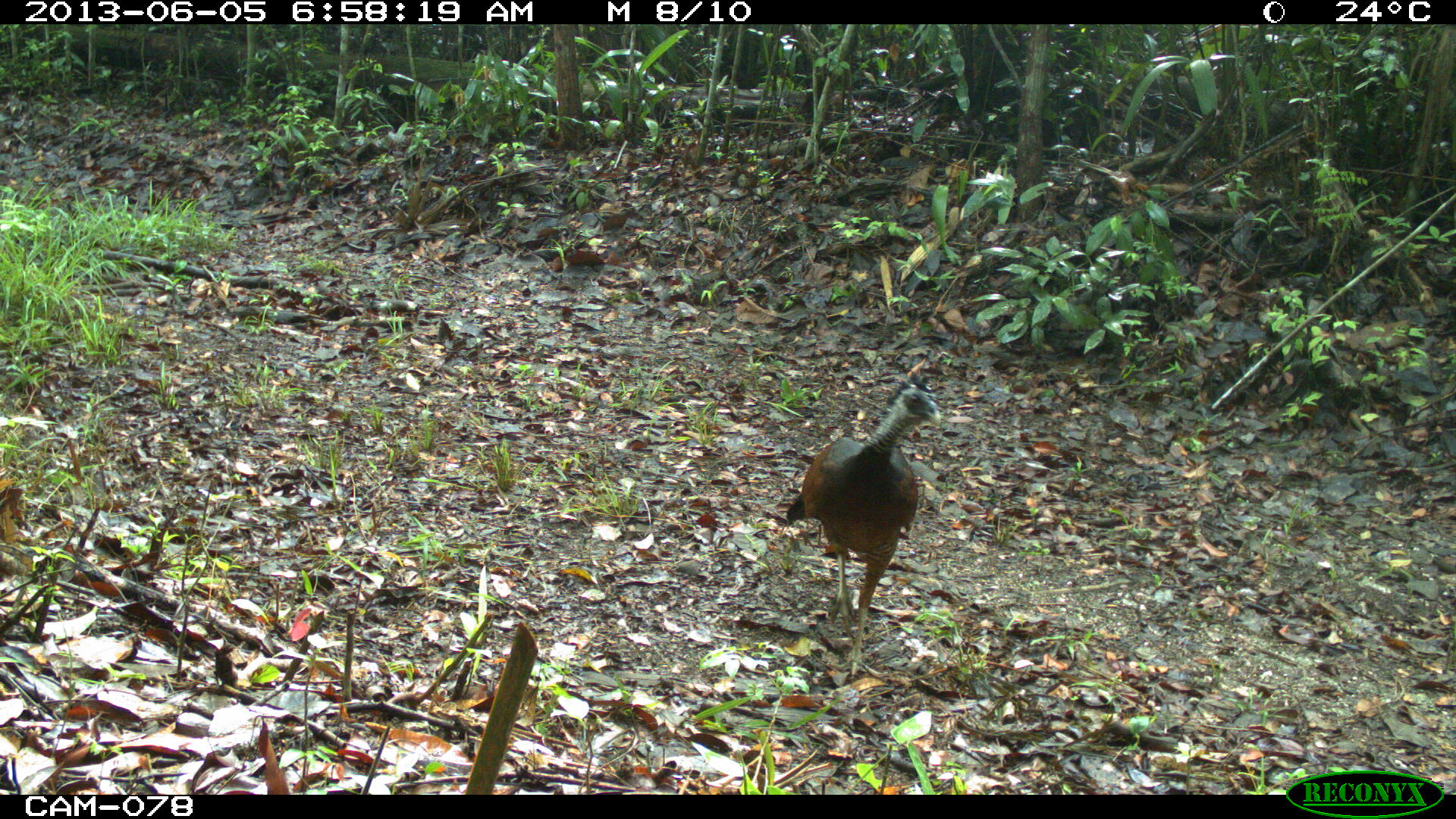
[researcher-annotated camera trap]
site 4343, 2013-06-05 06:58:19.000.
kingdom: Animalia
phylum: Chordata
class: Aves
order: Galliformes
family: Cracidae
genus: Crax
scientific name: Crax rubra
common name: great curassow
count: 1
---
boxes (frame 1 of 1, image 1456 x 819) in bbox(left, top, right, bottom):
crax rubra: bbox(783, 376, 942, 679)